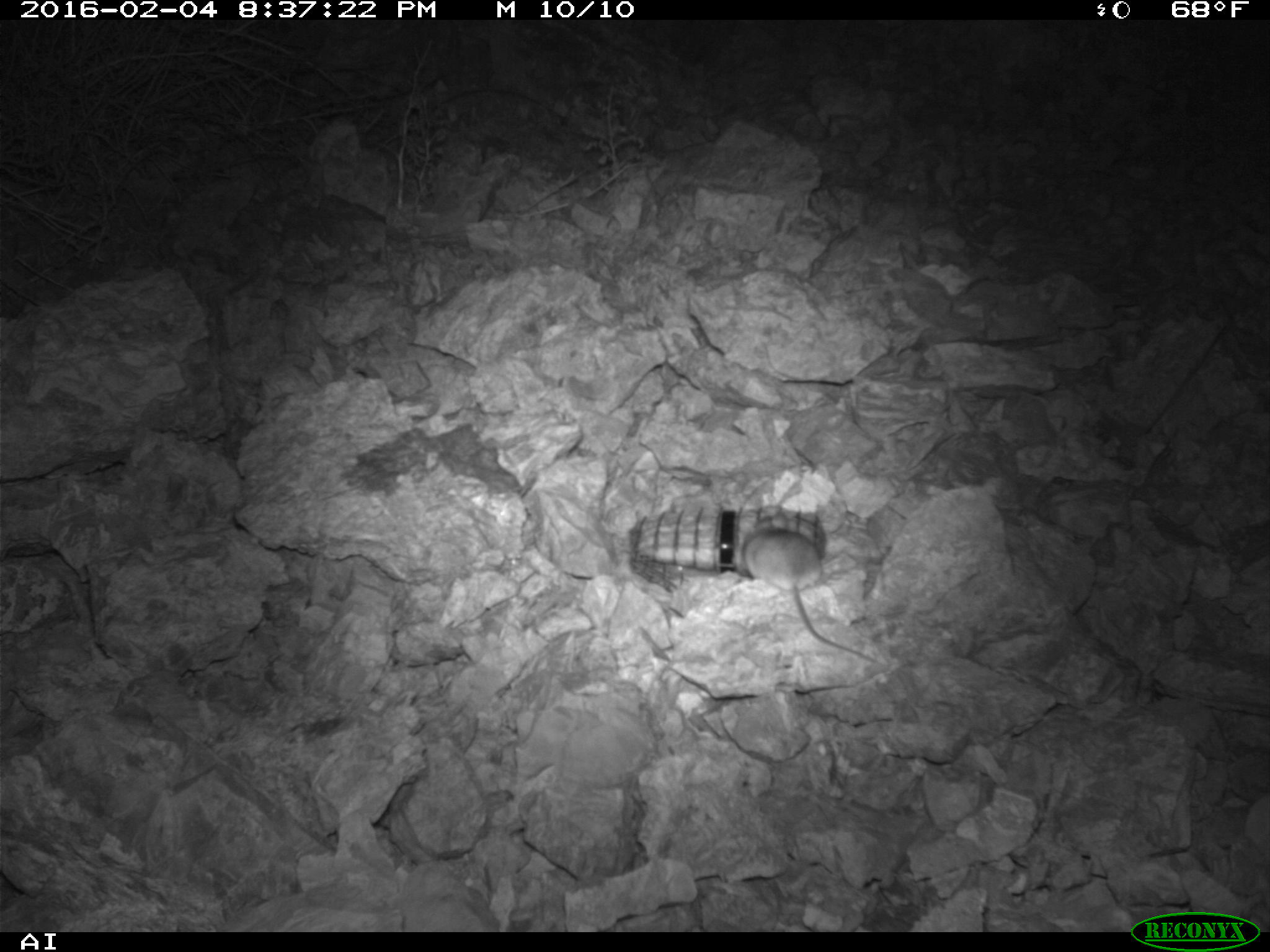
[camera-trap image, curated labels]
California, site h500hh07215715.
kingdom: Animalia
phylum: Chordata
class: Mammalia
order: Rodentia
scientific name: Rodentia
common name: rodent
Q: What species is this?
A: Rodent (Rodentia).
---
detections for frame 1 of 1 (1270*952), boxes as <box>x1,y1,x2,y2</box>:
rodent: <box>740,513,877,663</box>